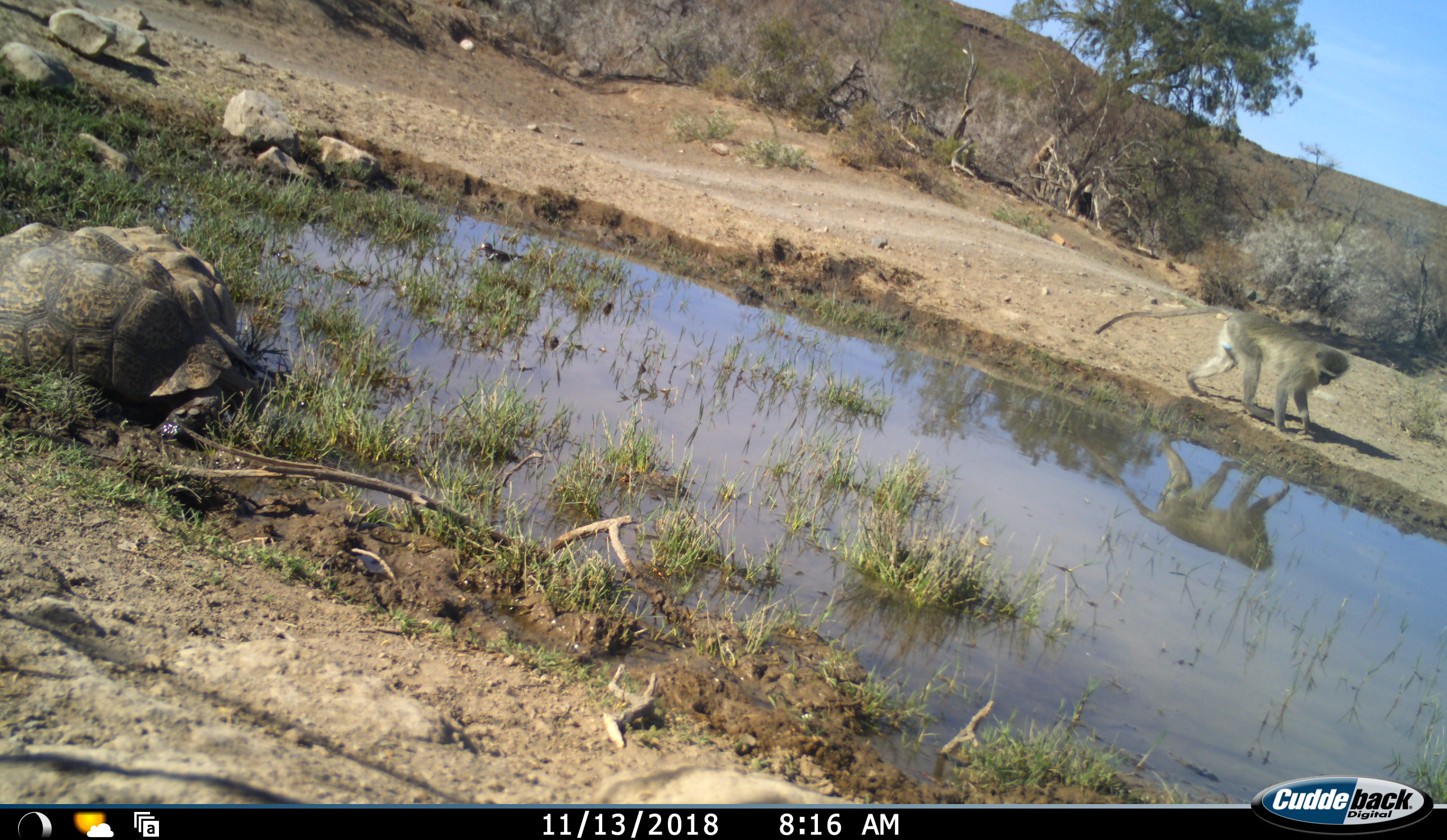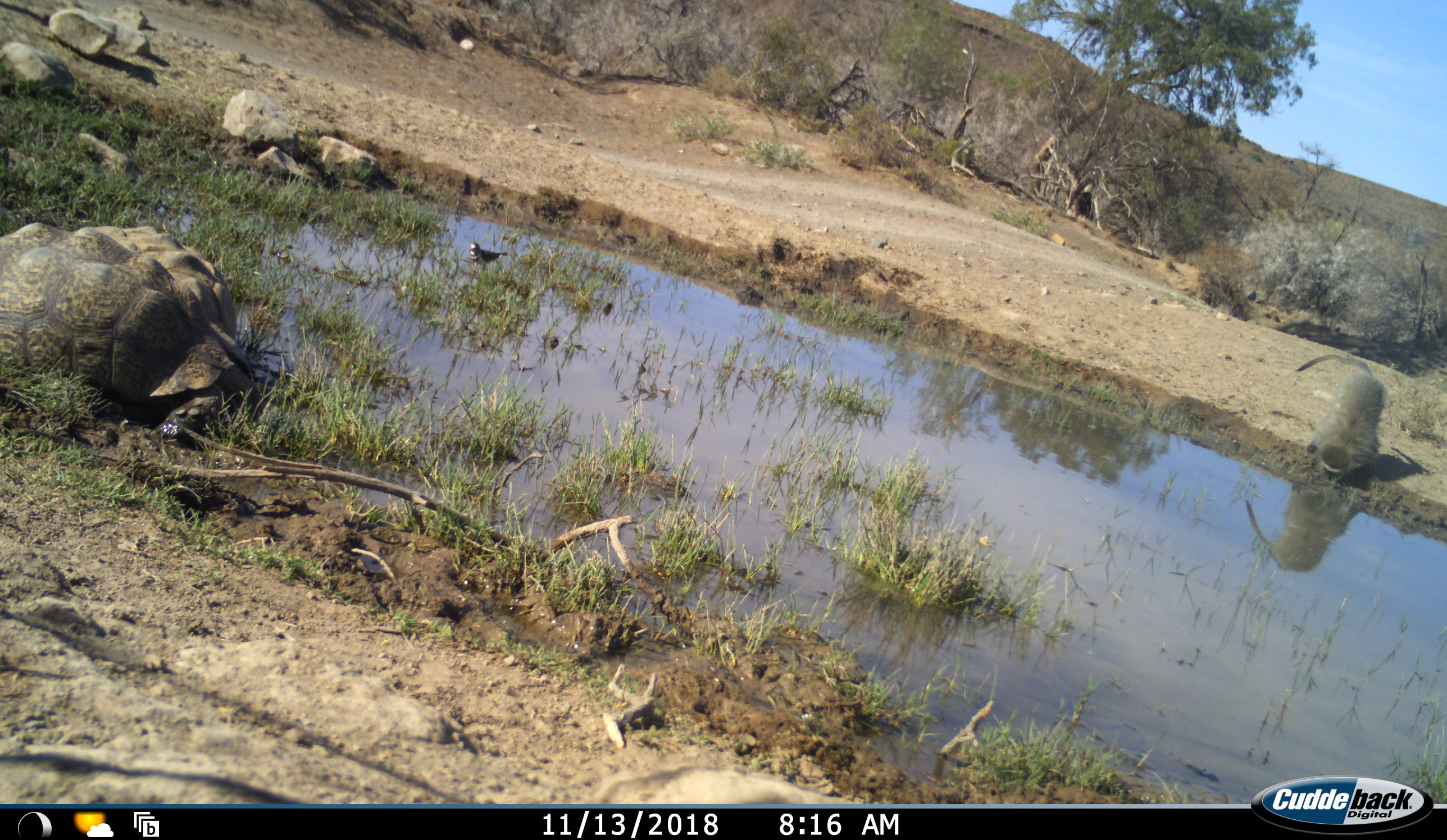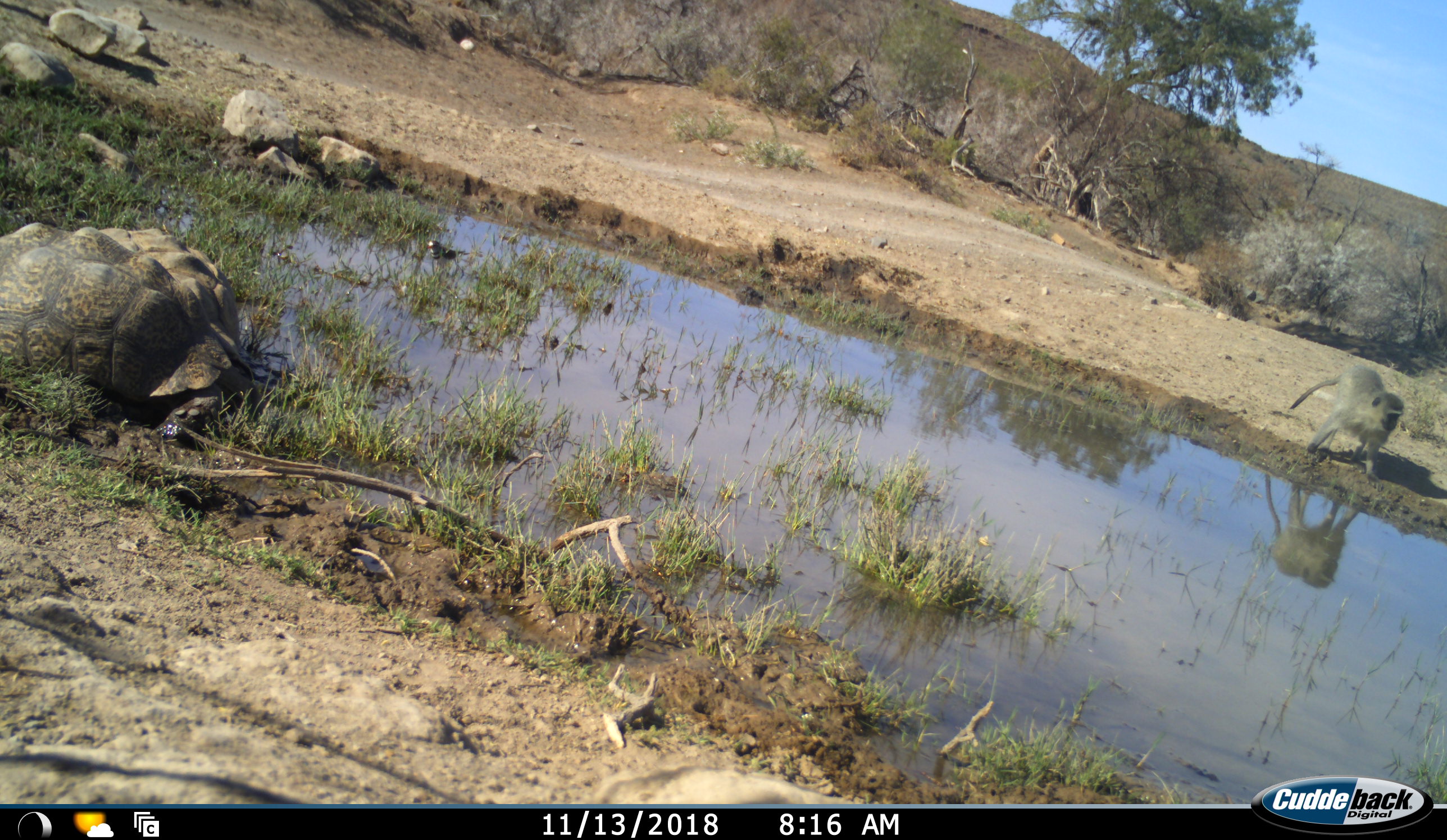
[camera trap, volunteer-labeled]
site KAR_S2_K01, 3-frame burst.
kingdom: Animalia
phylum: Chordata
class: Mammalia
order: Primates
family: Cercopithecidae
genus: Chlorocebus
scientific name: Chlorocebus pygerythrus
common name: vervet monkey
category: monkeyvervet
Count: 1.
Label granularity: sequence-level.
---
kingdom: Animalia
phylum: Chordata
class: Reptilia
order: Testudines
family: Testudinidae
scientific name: Testudinidae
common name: tortoise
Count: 2.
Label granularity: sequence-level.